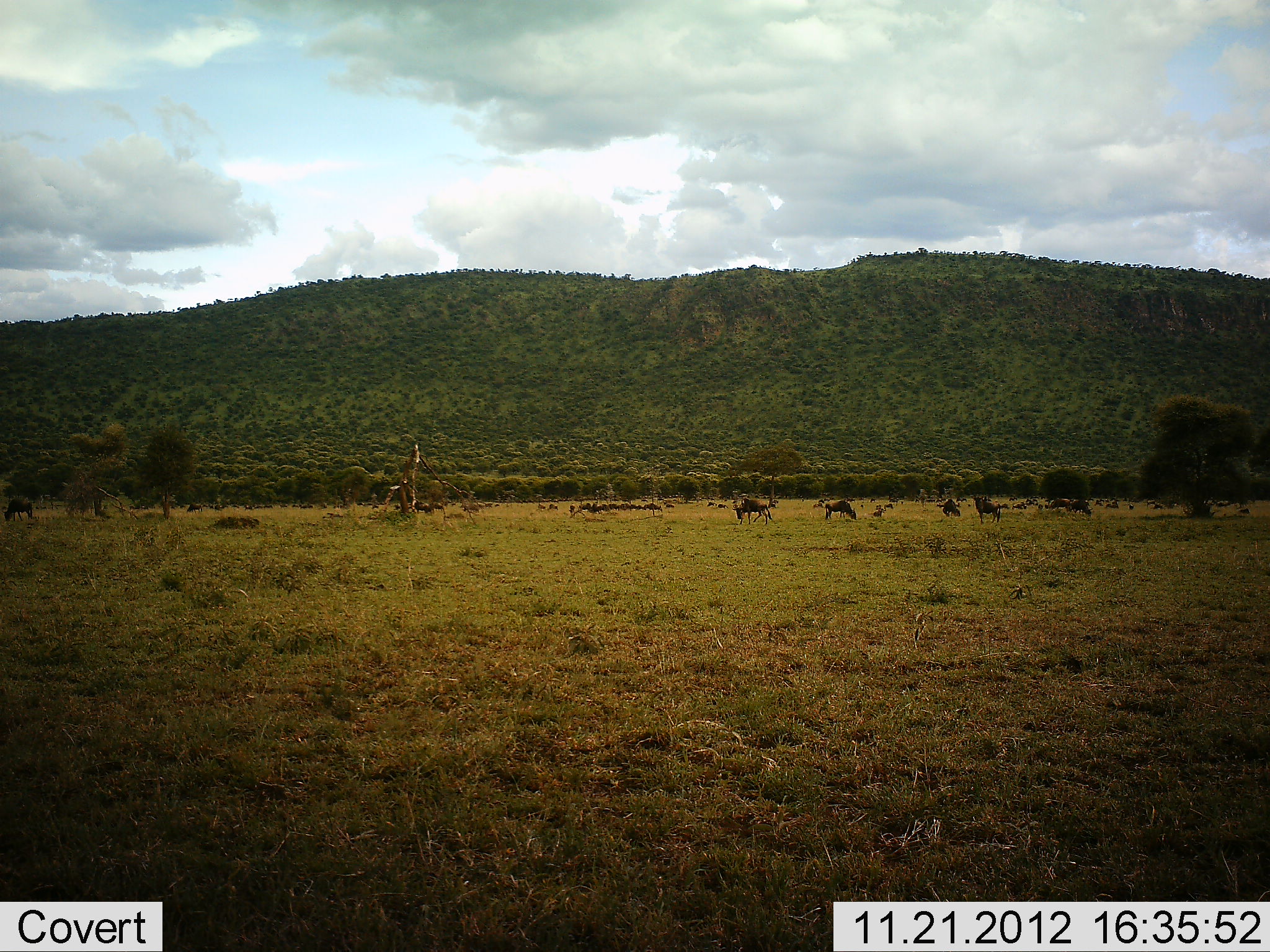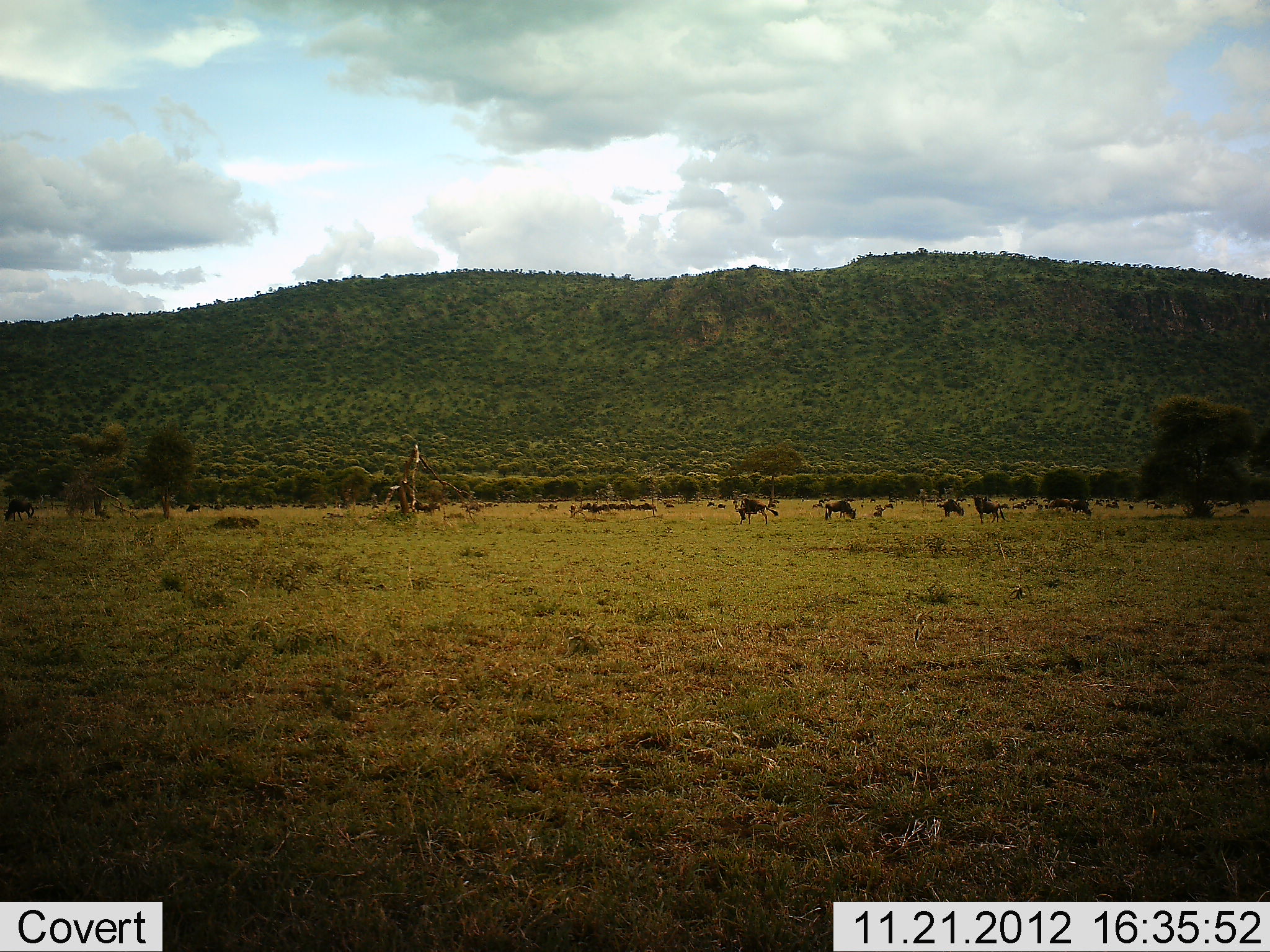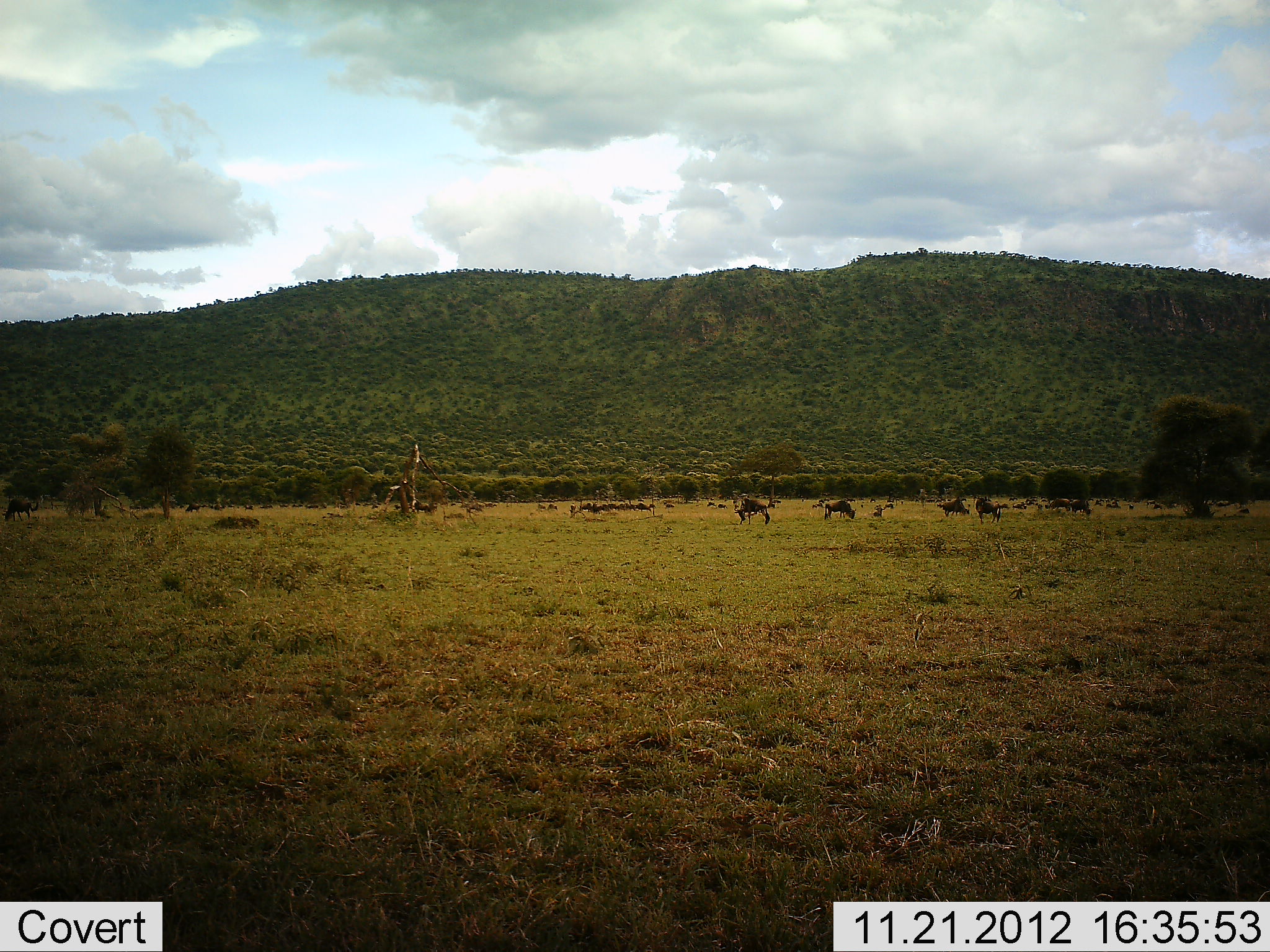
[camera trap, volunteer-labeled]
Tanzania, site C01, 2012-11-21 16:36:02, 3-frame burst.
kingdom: Animalia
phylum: Chordata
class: Mammalia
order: Artiodactyla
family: Bovidae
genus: Connochaetes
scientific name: Connochaetes taurinus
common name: blue wildebeest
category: wildebeest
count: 11-50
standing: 38%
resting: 0%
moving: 31%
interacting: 0%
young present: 0%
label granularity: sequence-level